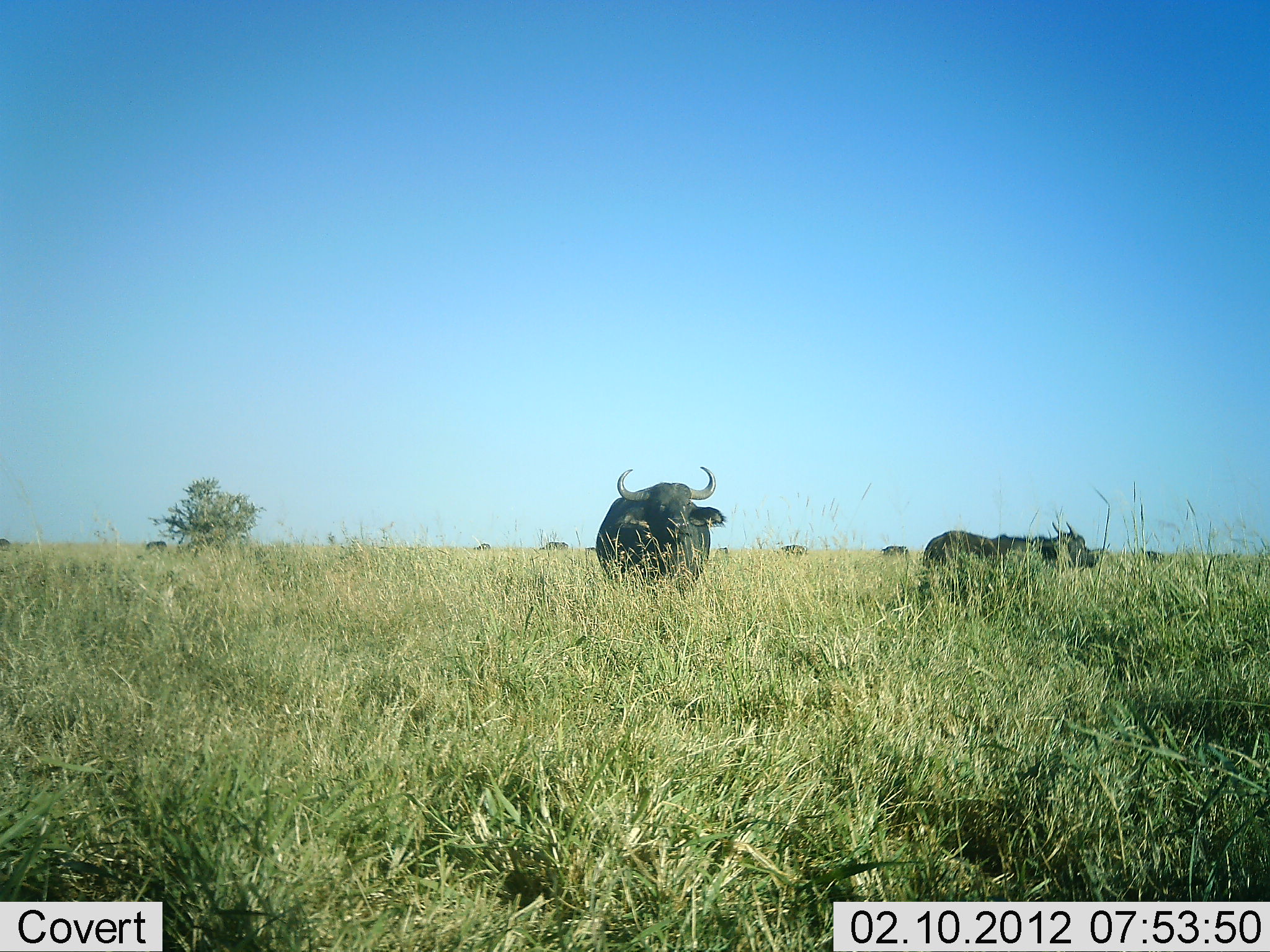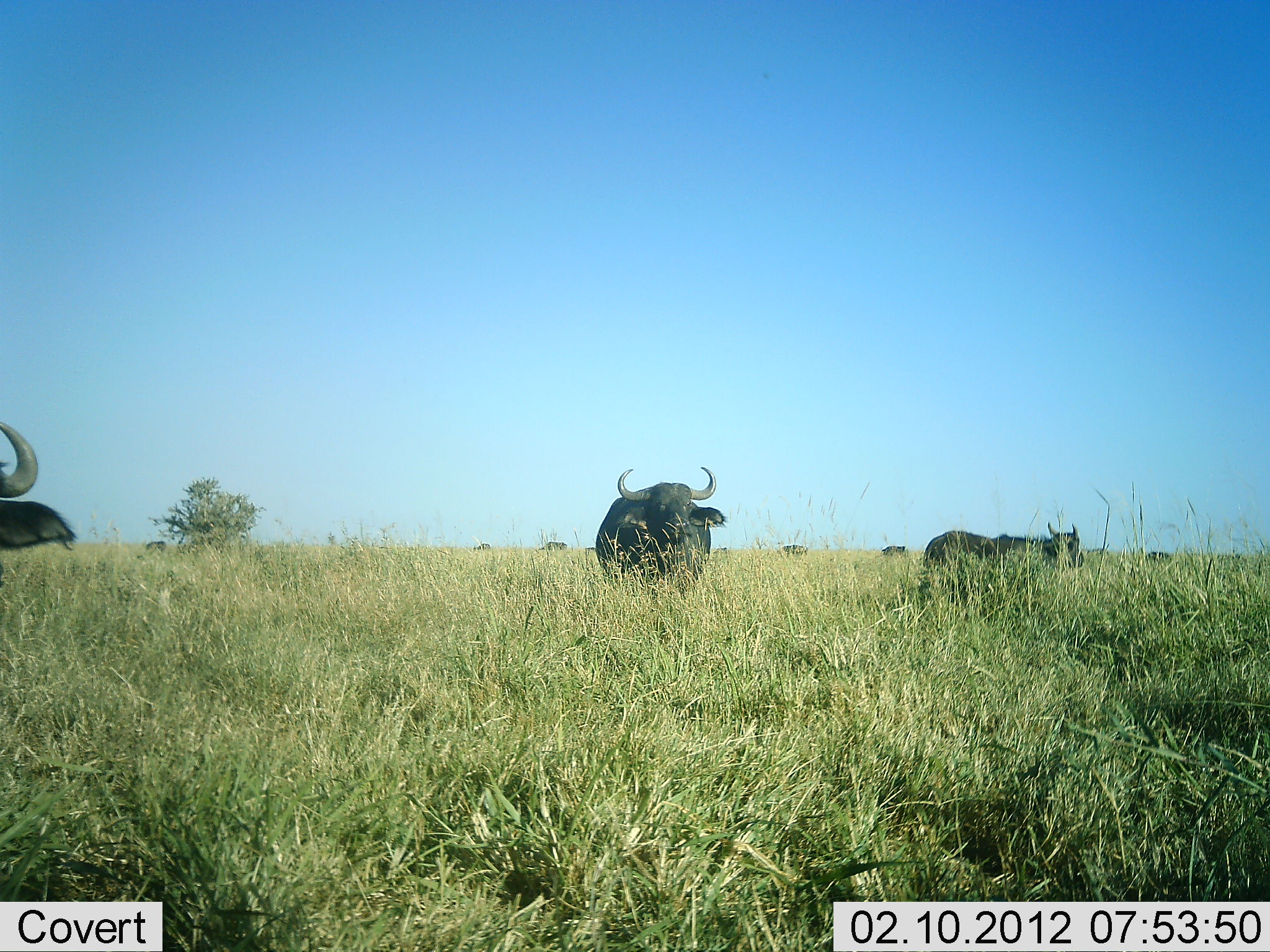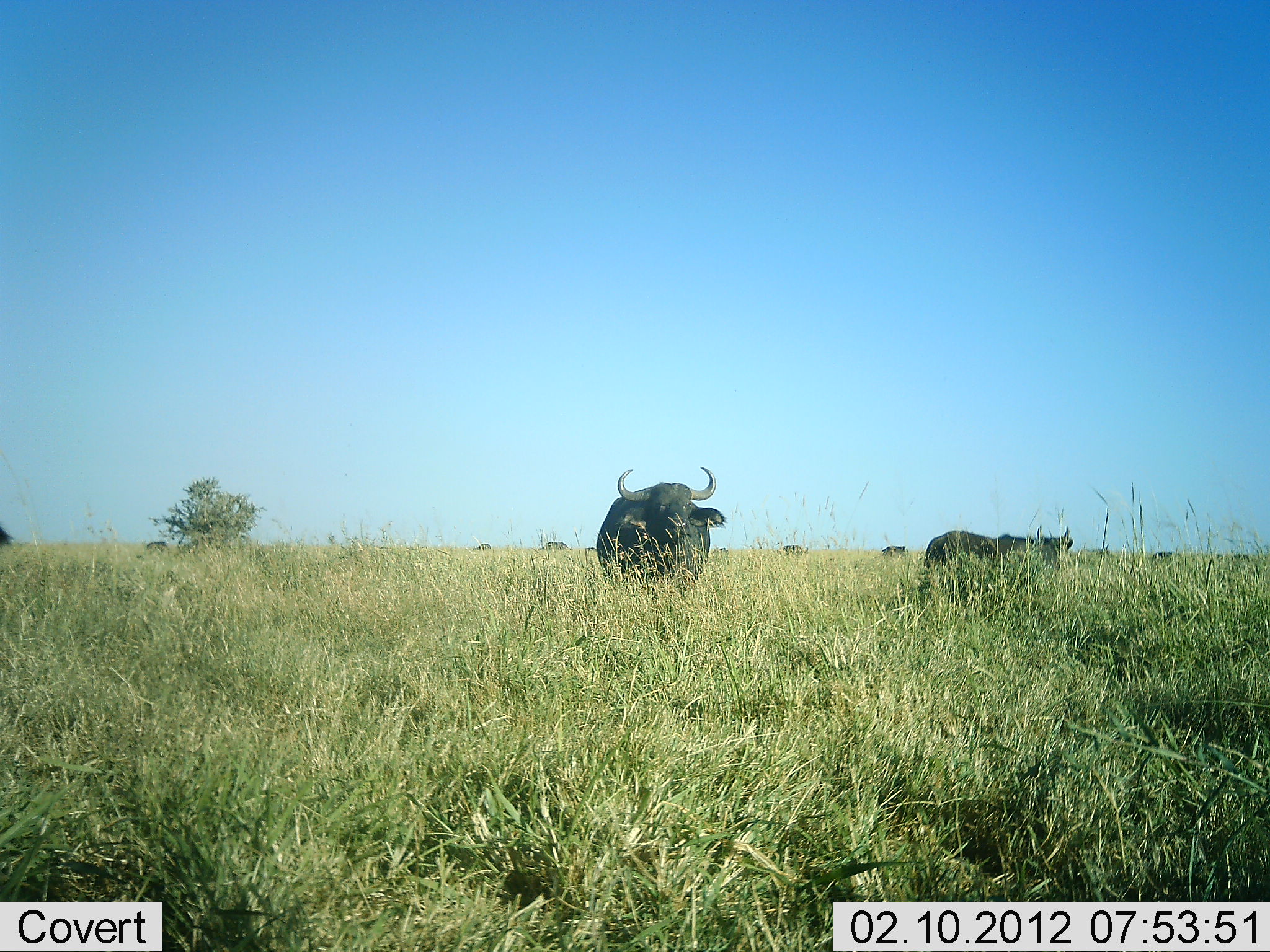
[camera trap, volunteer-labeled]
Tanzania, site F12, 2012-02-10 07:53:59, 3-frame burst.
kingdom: Animalia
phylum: Chordata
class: Mammalia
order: Artiodactyla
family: Bovidae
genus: Syncerus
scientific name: Syncerus caffer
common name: cape buffalo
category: buffalo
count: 8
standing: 88%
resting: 4%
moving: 32%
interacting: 0%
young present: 0%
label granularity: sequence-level